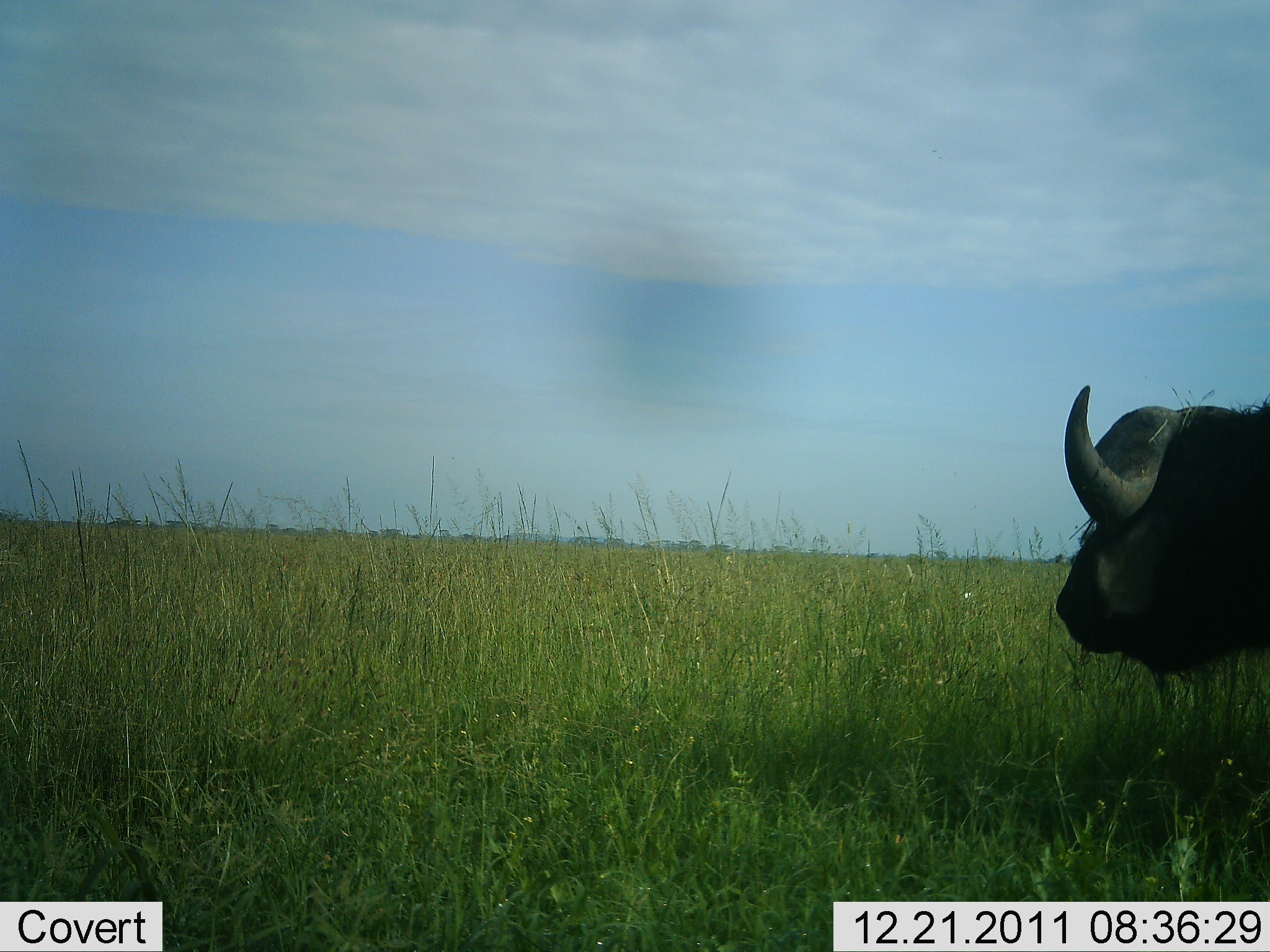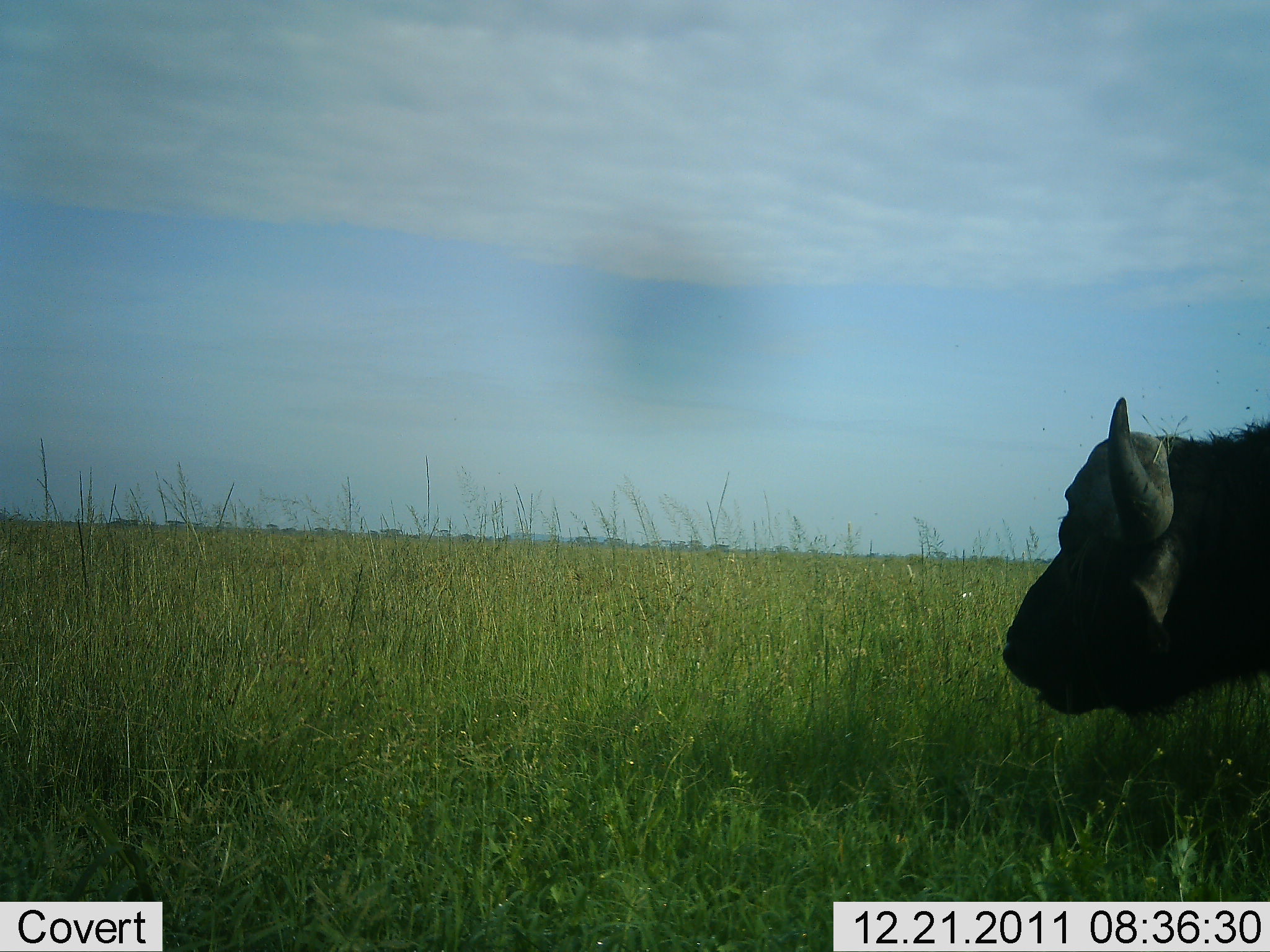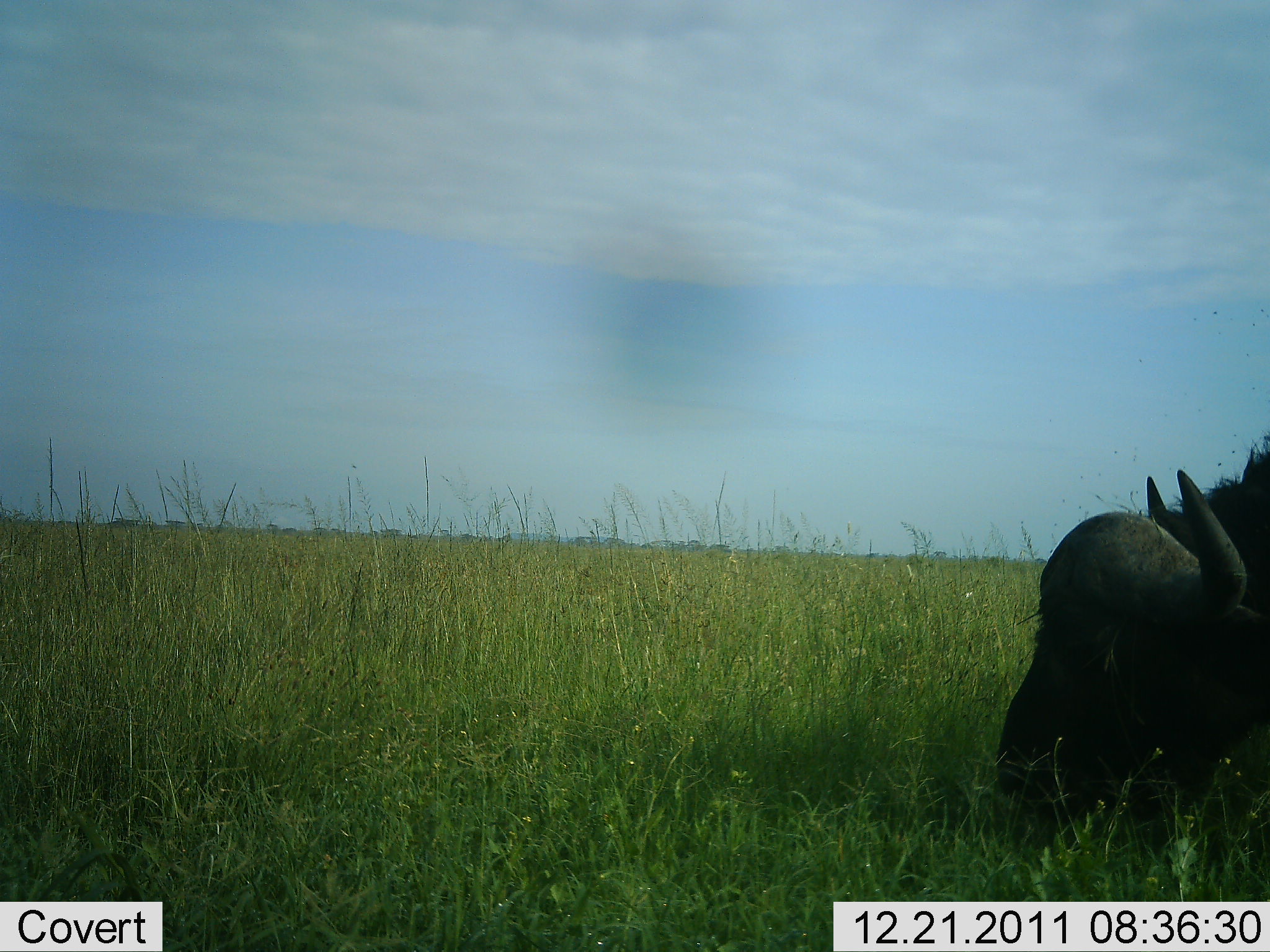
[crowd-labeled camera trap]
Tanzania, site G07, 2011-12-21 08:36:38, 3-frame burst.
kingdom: Animalia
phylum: Chordata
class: Mammalia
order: Artiodactyla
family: Bovidae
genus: Syncerus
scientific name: Syncerus caffer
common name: cape buffalo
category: buffalo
Buffalo (cape buffalo) (Syncerus caffer), count 1. Behavior (volunteer vote fractions): standing 43%, resting 0%, moving 0%, interacting 0%. Young present (vote fraction): 0%. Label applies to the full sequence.